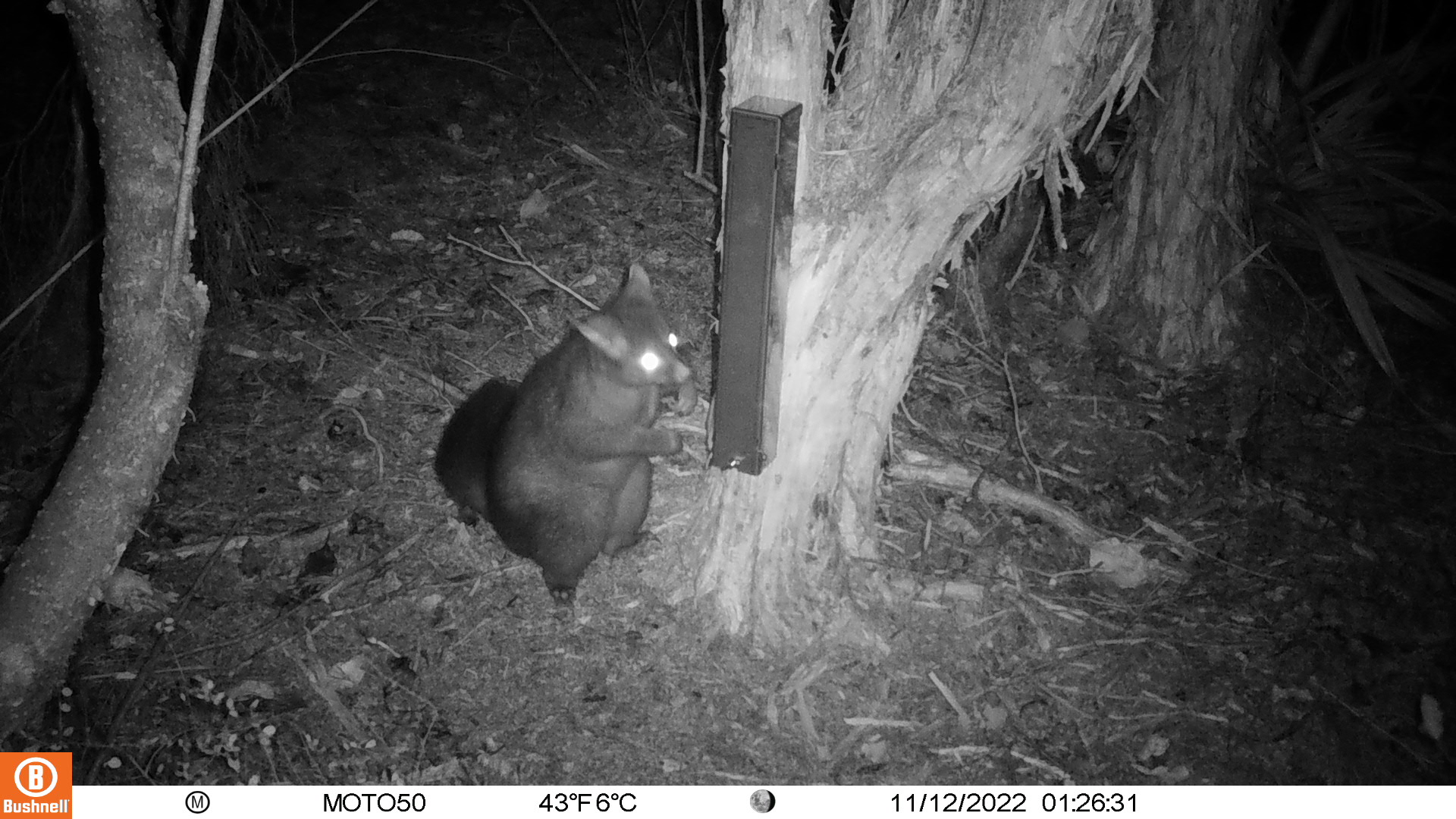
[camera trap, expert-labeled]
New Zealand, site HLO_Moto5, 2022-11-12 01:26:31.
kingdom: Animalia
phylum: Chordata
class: Mammalia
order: Diprotodontia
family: Phalangeridae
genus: Trichosurus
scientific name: Trichosurus vulpecula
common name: common brushtail possum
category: possum